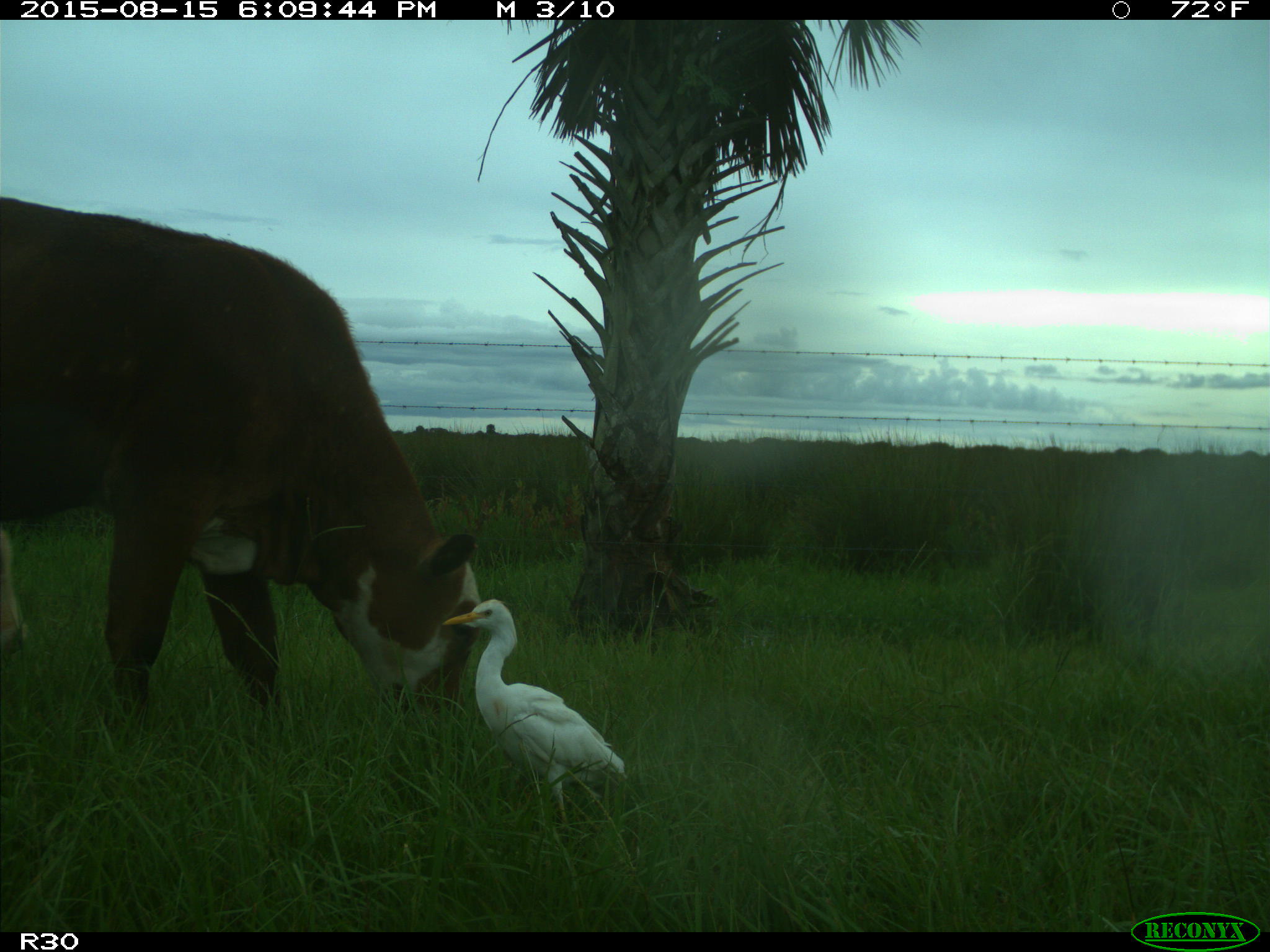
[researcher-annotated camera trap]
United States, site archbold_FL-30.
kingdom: Animalia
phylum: Chordata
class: Mammalia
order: Artiodactyla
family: Bovidae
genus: Bos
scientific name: Bos taurus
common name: domestic cow